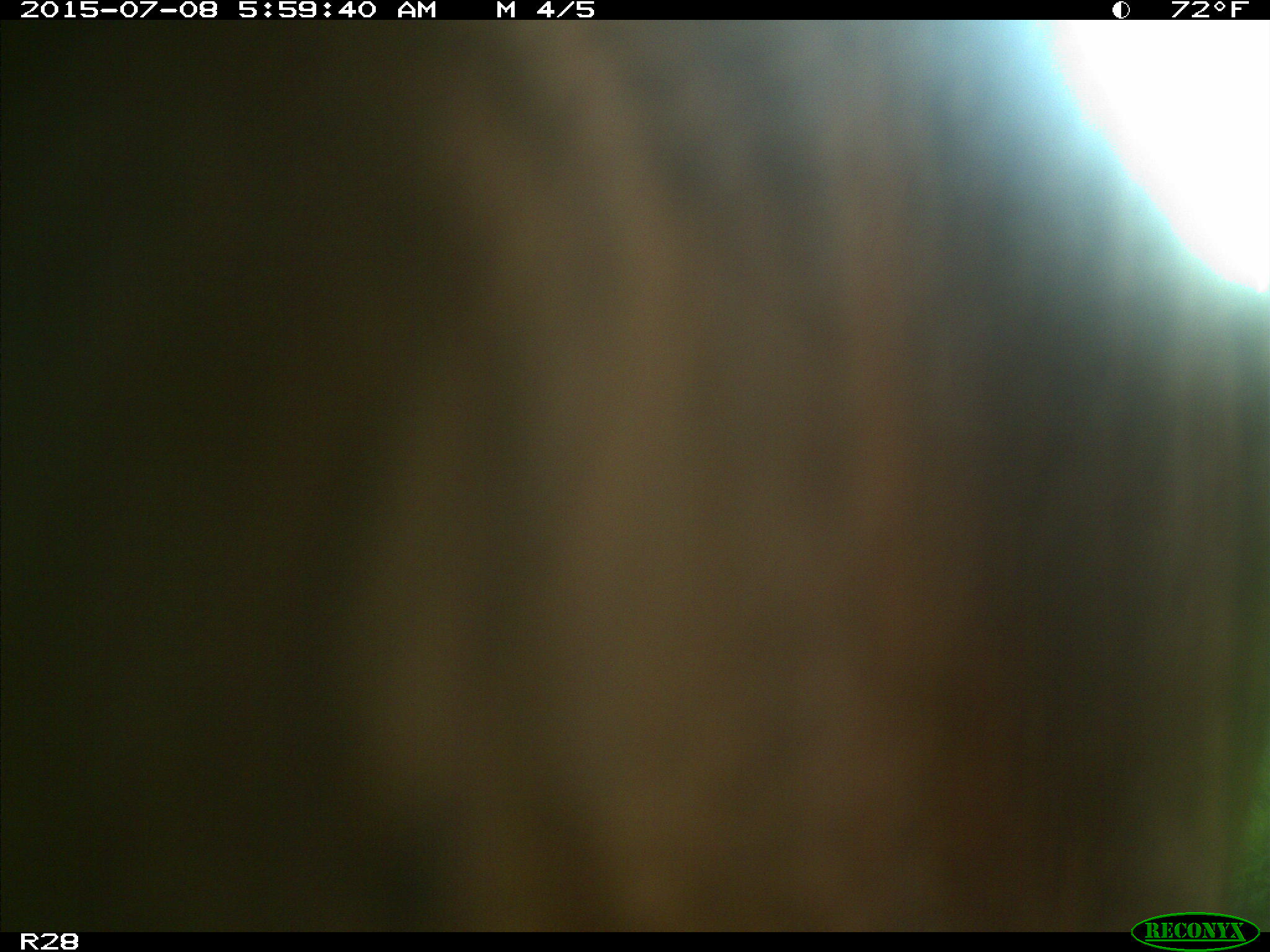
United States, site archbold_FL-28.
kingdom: Animalia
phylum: Chordata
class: Mammalia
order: Artiodactyla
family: Bovidae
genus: Bos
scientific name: Bos taurus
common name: domestic cow